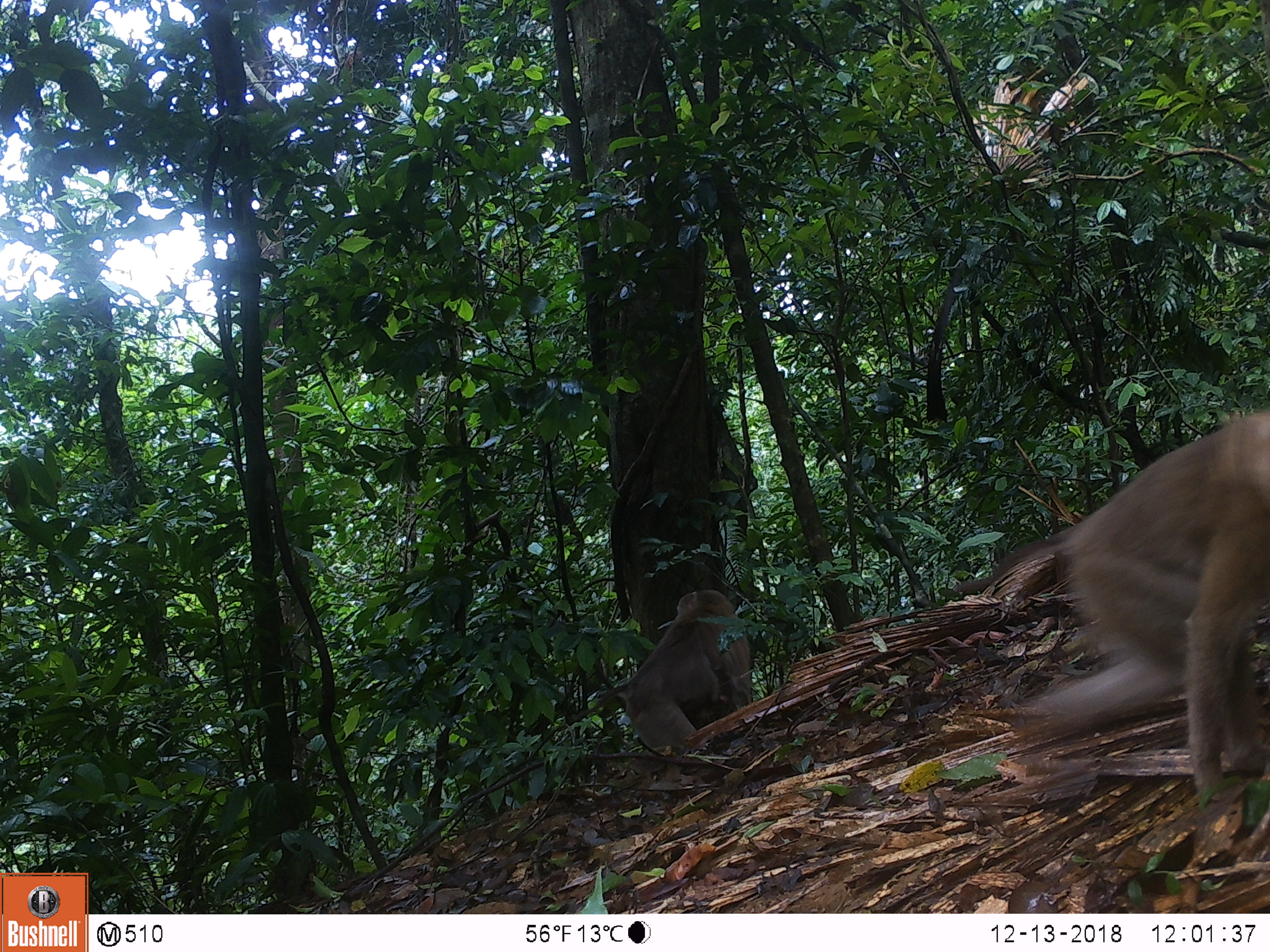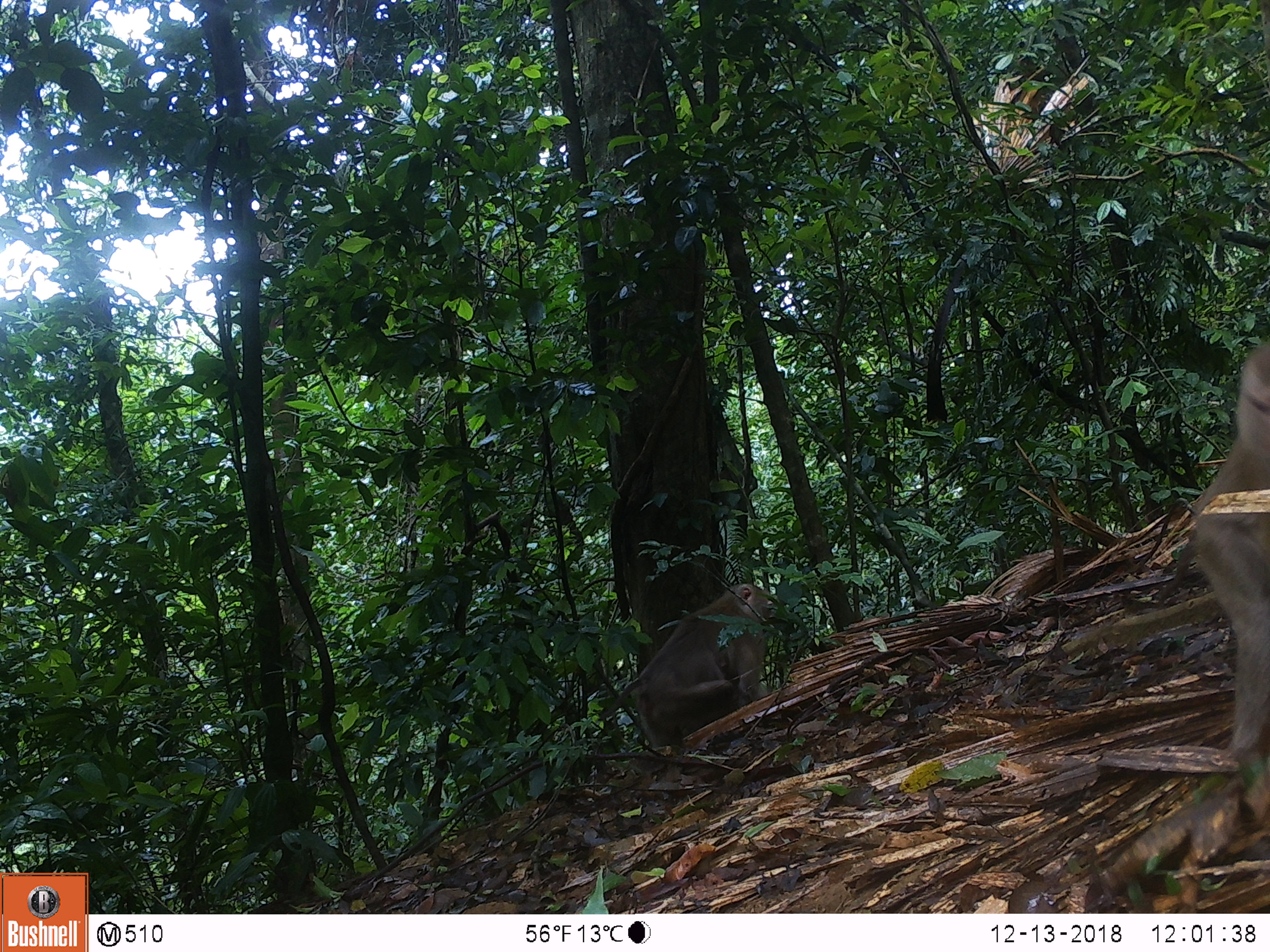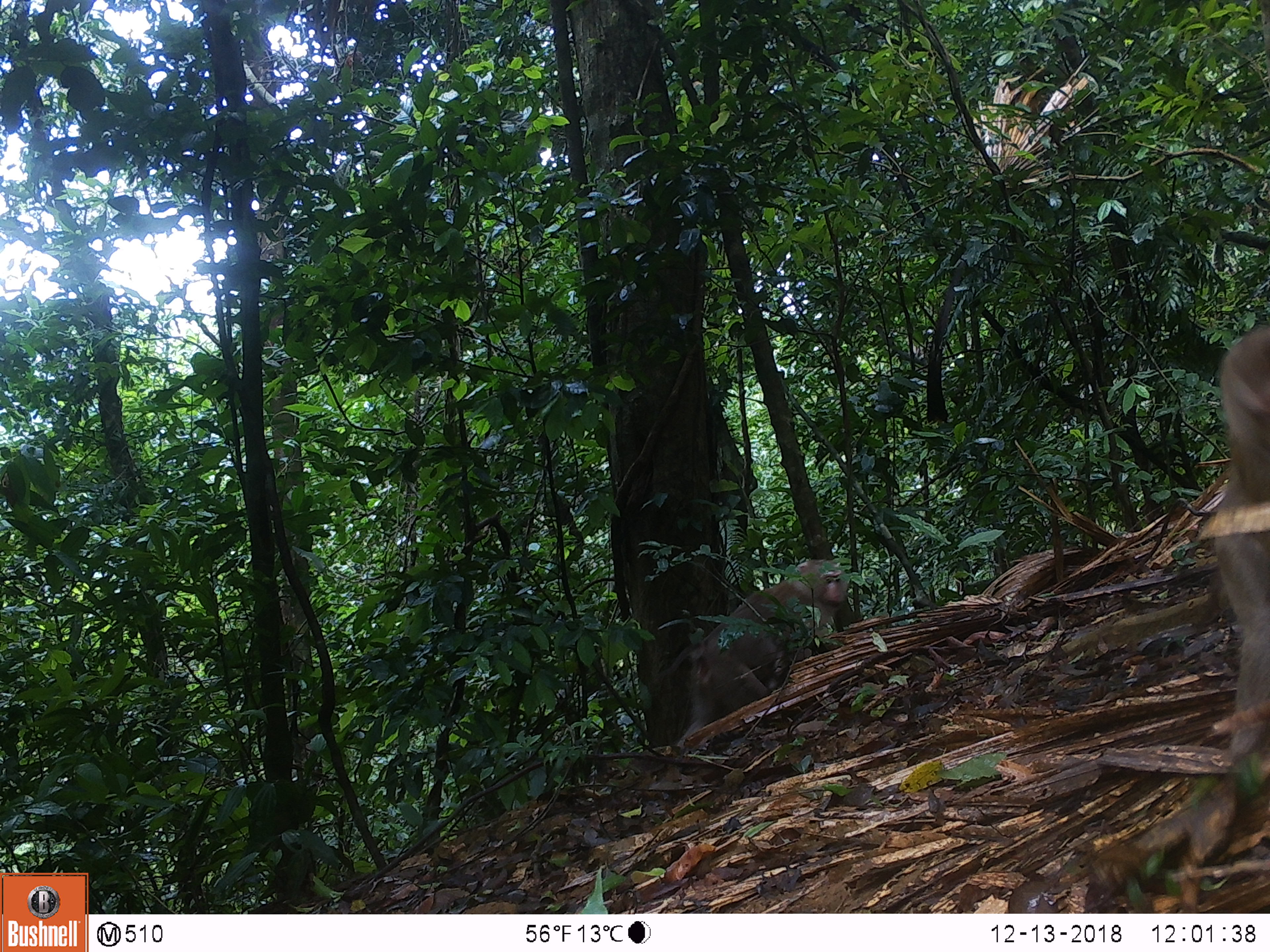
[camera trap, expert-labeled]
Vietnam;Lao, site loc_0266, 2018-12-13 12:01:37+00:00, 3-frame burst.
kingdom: Animalia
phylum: Chordata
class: Mammalia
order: Primates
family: Cercopithecidae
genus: Macaca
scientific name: Macaca nemestrina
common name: pig-tailed macaque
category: pig tailed macaque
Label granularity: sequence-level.